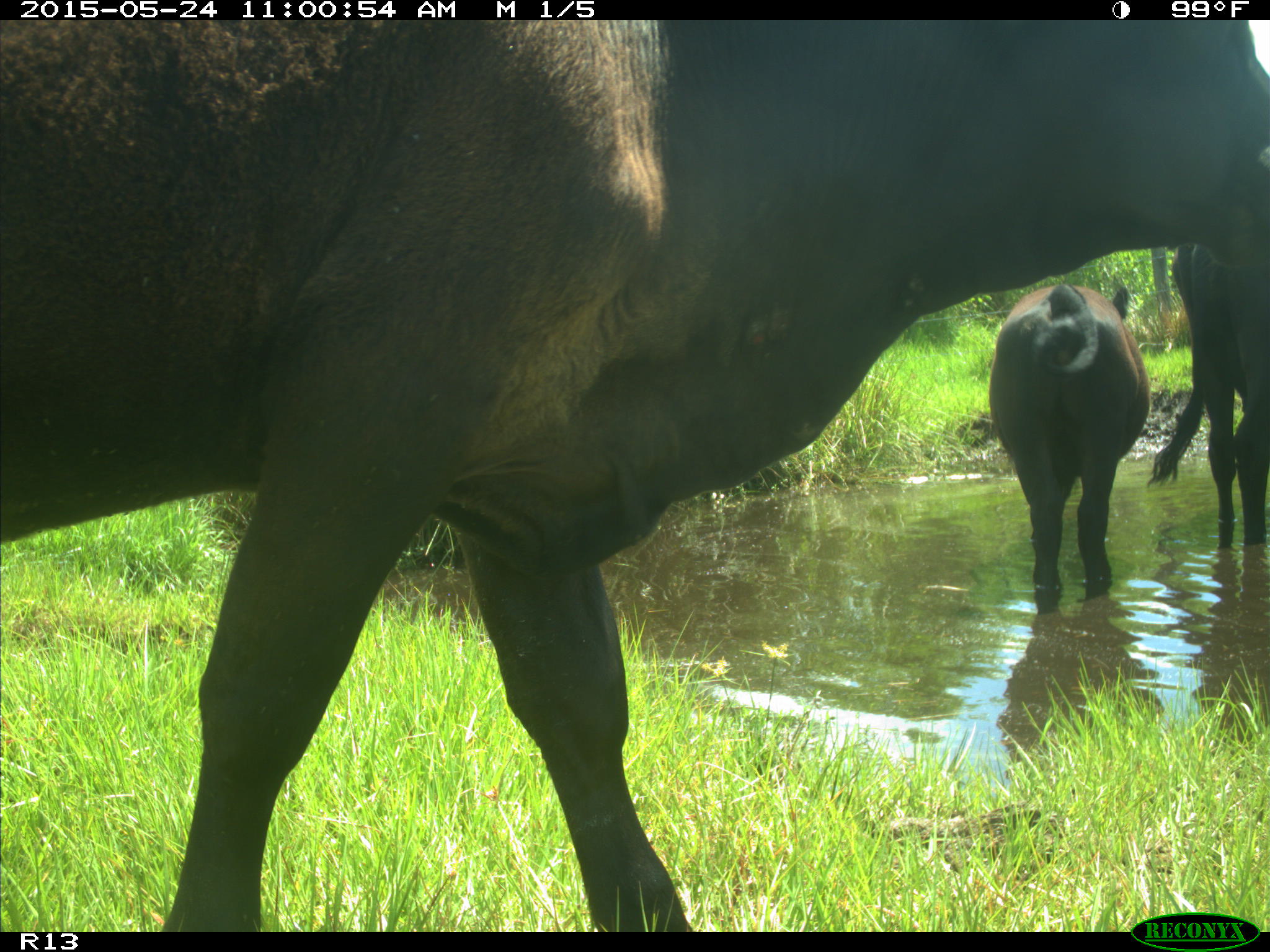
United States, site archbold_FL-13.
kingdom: Animalia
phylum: Chordata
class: Mammalia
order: Artiodactyla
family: Bovidae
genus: Bos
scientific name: Bos taurus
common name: domestic cow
Bos taurus (domestic cow).